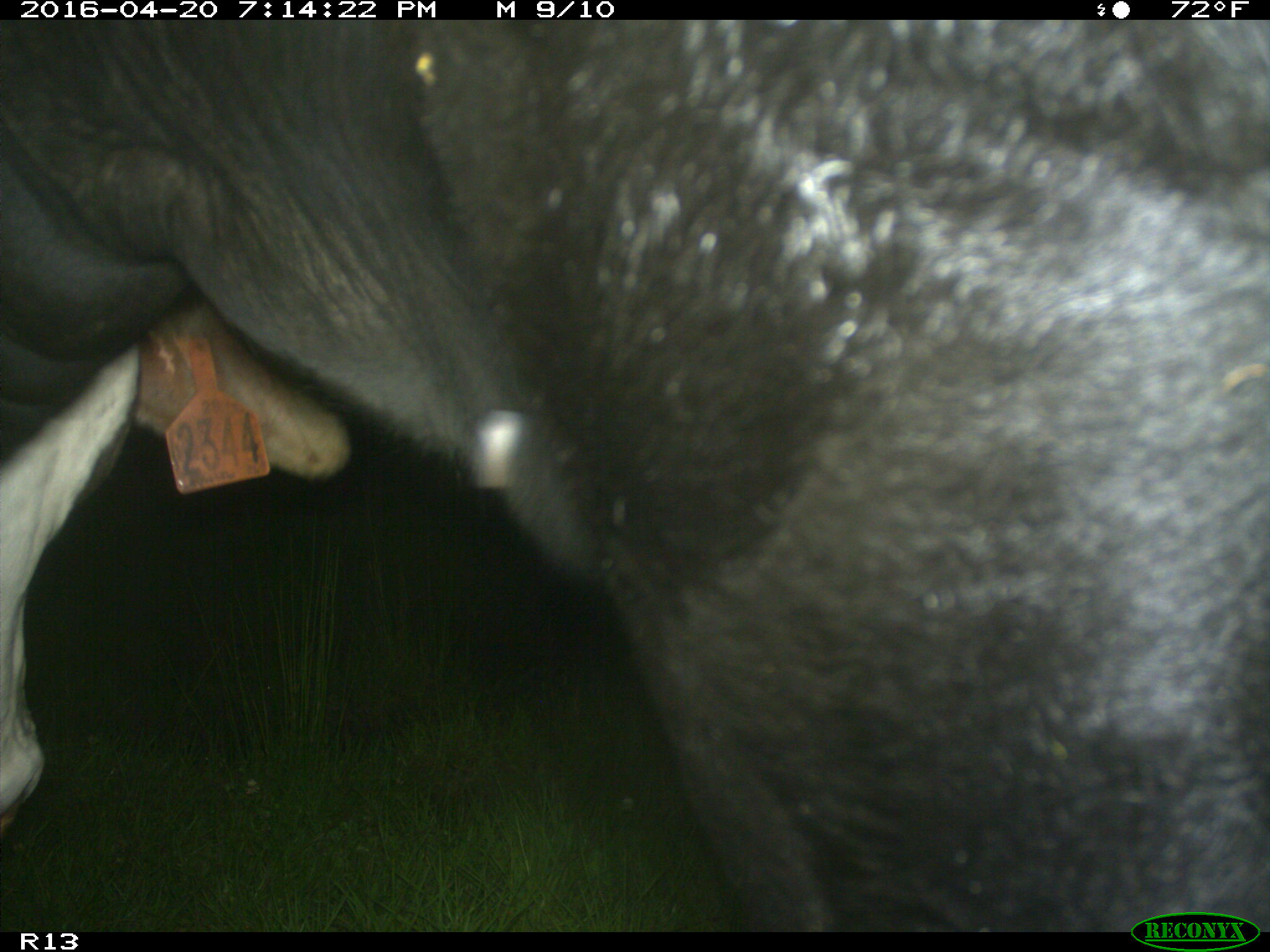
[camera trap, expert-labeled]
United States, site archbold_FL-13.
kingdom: Animalia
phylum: Chordata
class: Mammalia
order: Artiodactyla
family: Bovidae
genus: Bos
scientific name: Bos taurus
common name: domestic cow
Bos taurus (domestic cow).